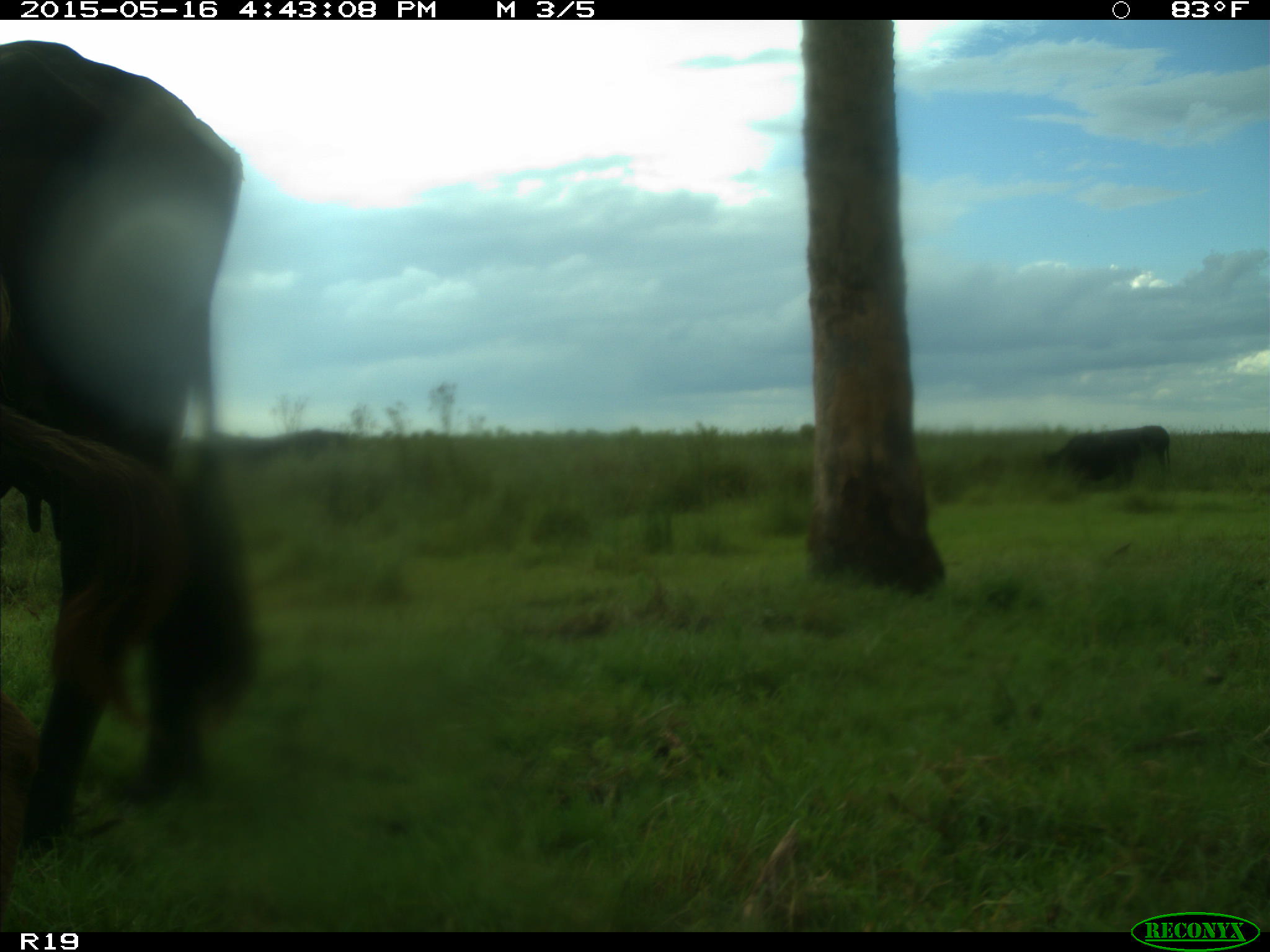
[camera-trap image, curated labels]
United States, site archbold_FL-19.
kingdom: Animalia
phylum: Chordata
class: Mammalia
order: Artiodactyla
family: Bovidae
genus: Bos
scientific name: Bos taurus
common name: domestic cow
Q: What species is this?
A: Bos taurus (domestic cow).